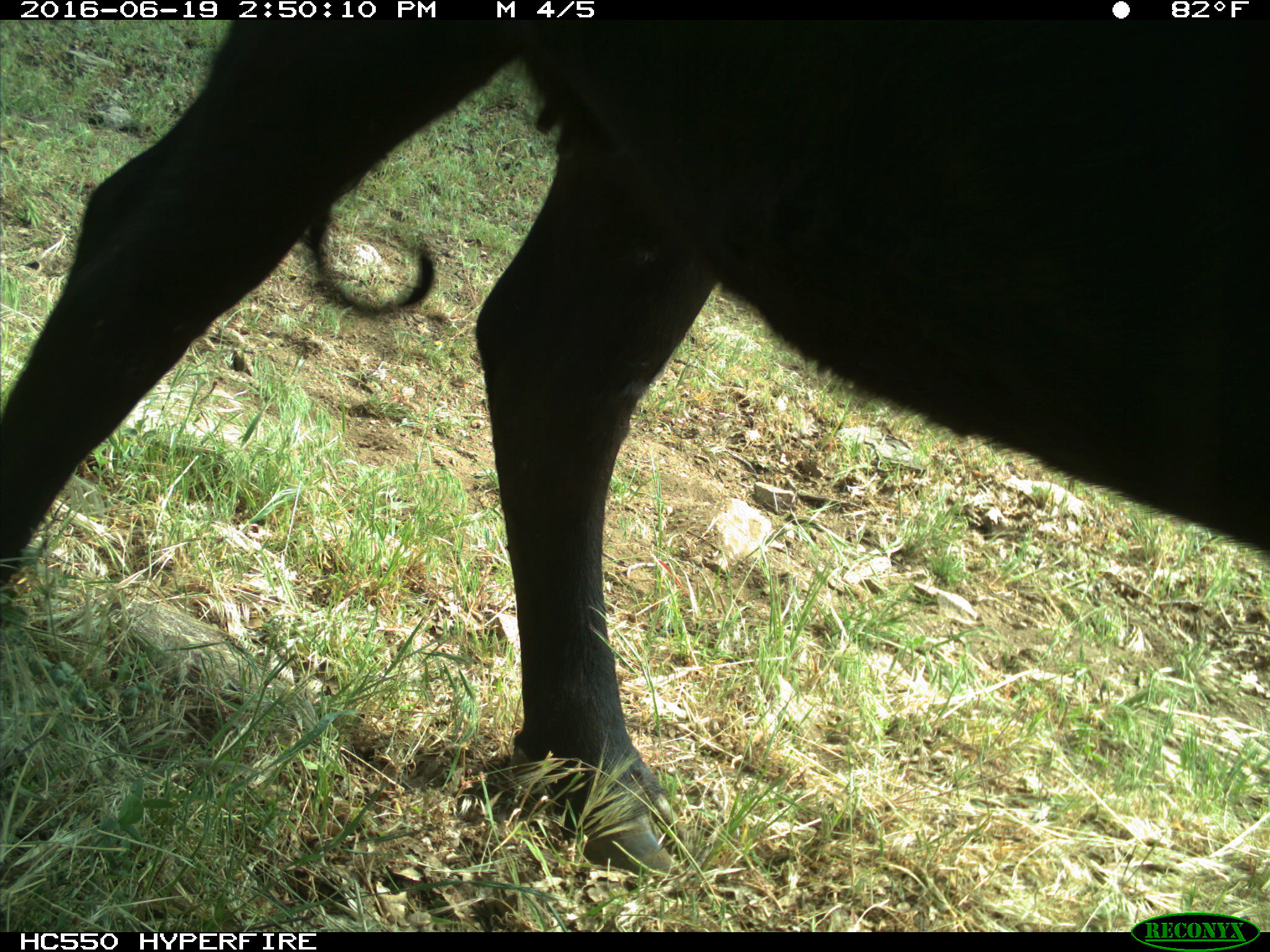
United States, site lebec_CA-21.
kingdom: Animalia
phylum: Chordata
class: Mammalia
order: Artiodactyla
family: Bovidae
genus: Bos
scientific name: Bos taurus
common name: domestic cow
Bos taurus (domestic cow).